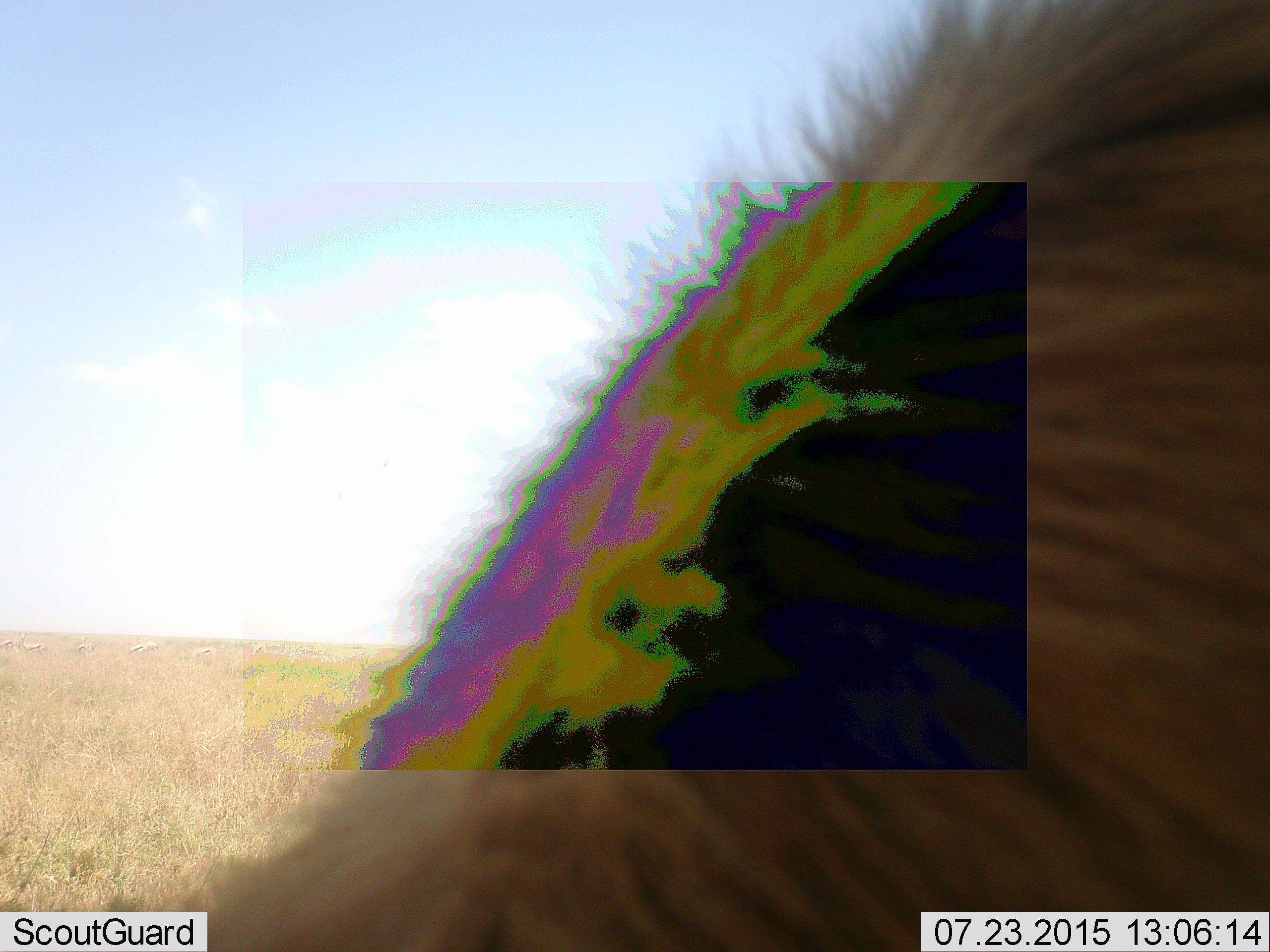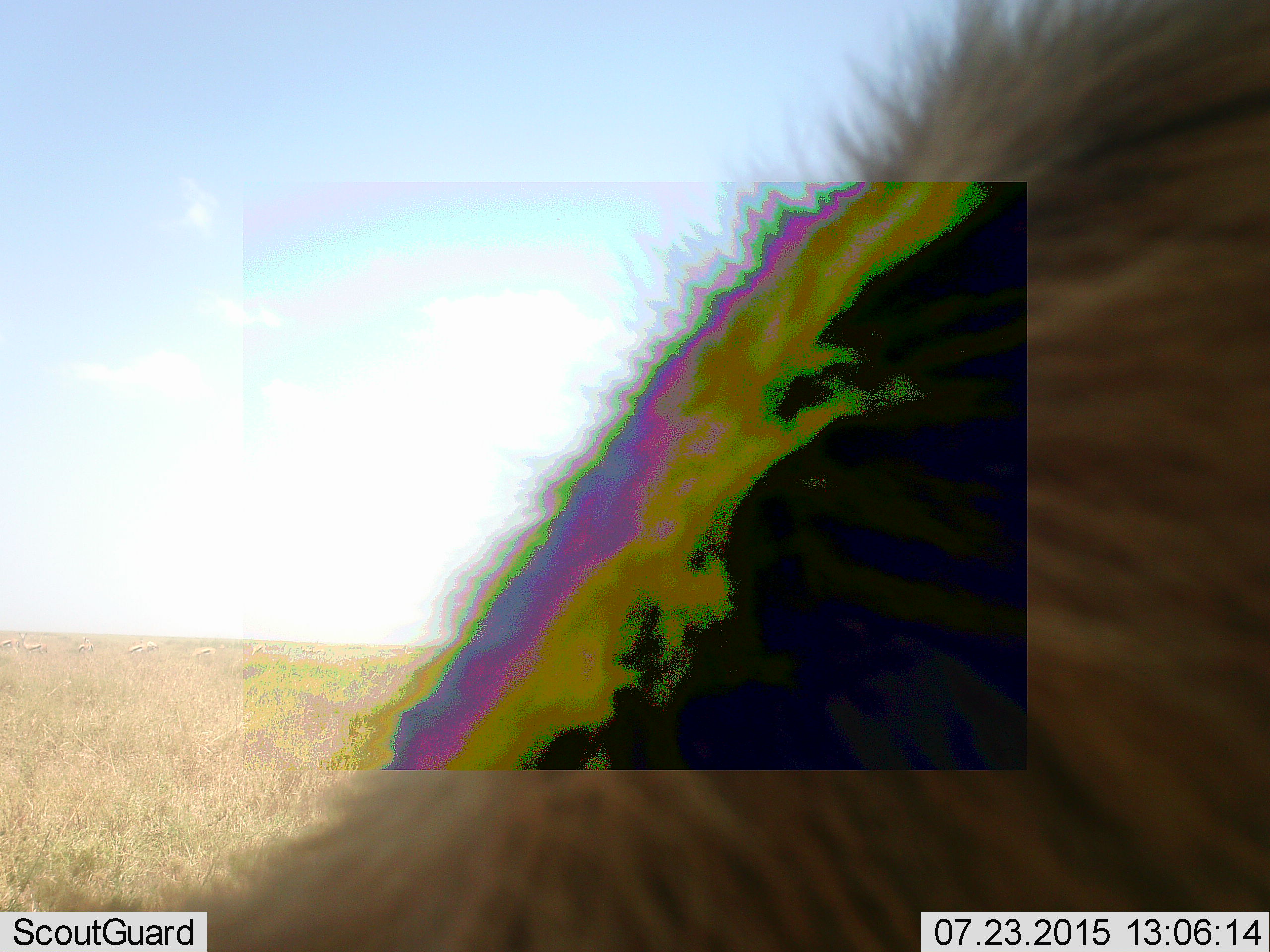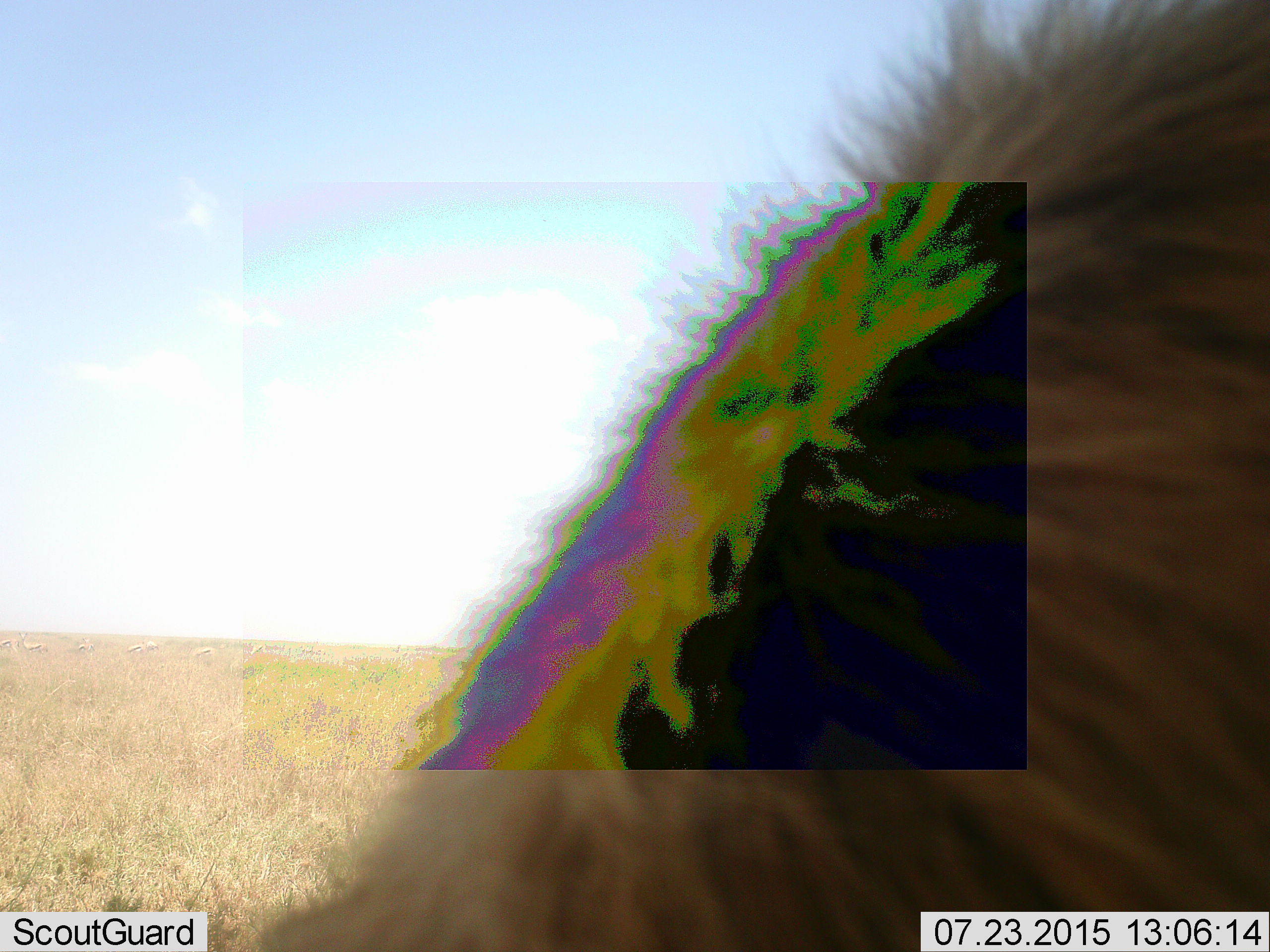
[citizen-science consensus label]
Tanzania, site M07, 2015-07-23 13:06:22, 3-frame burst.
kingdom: Animalia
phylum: Chordata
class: Mammalia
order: Carnivora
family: Hyaenidae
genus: Crocuta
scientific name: Crocuta crocuta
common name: spotted hyena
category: hyenaspotted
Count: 1.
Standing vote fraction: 67%.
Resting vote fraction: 33%.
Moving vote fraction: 0%.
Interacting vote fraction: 0%.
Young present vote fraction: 0%.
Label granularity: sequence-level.